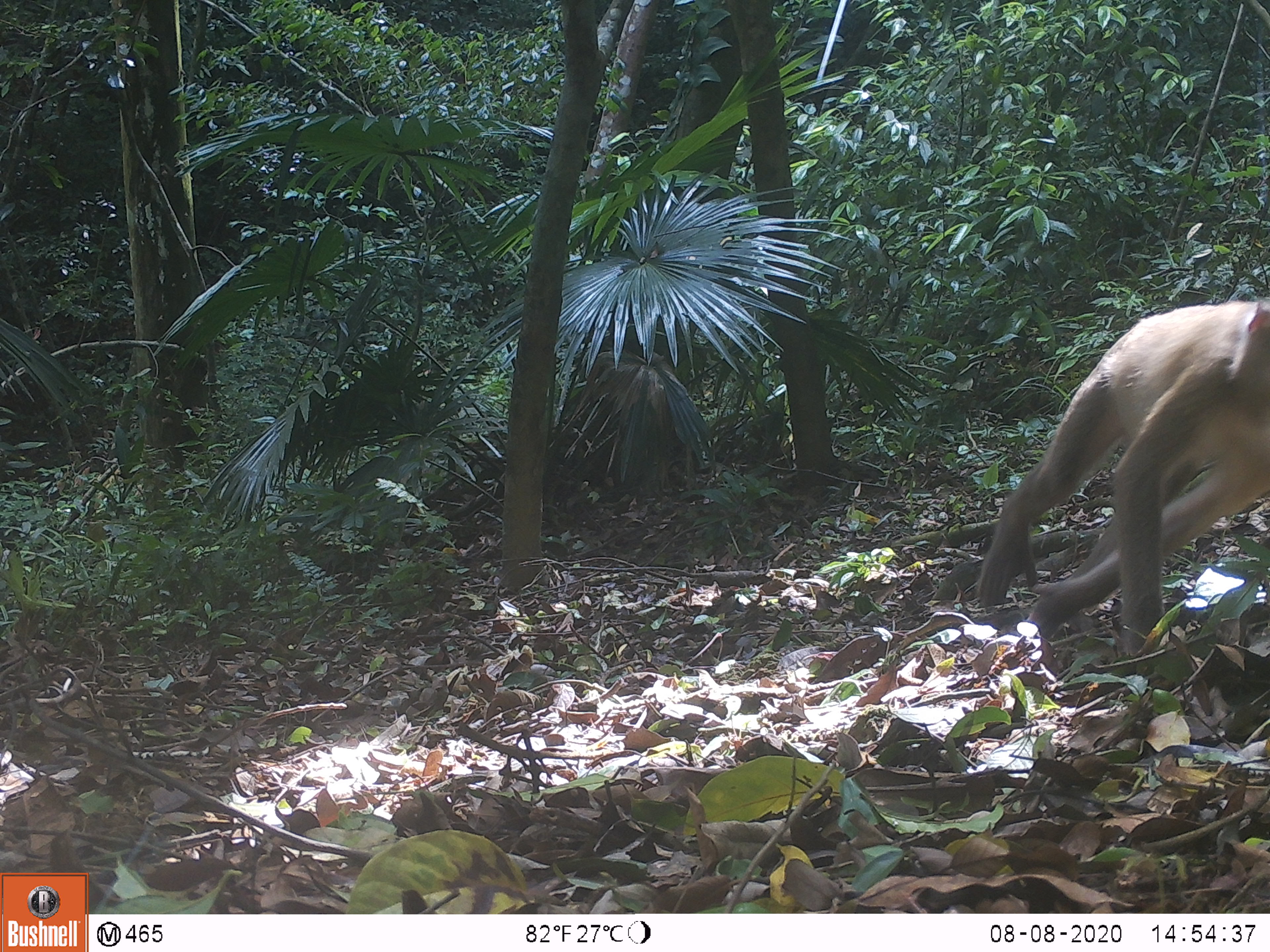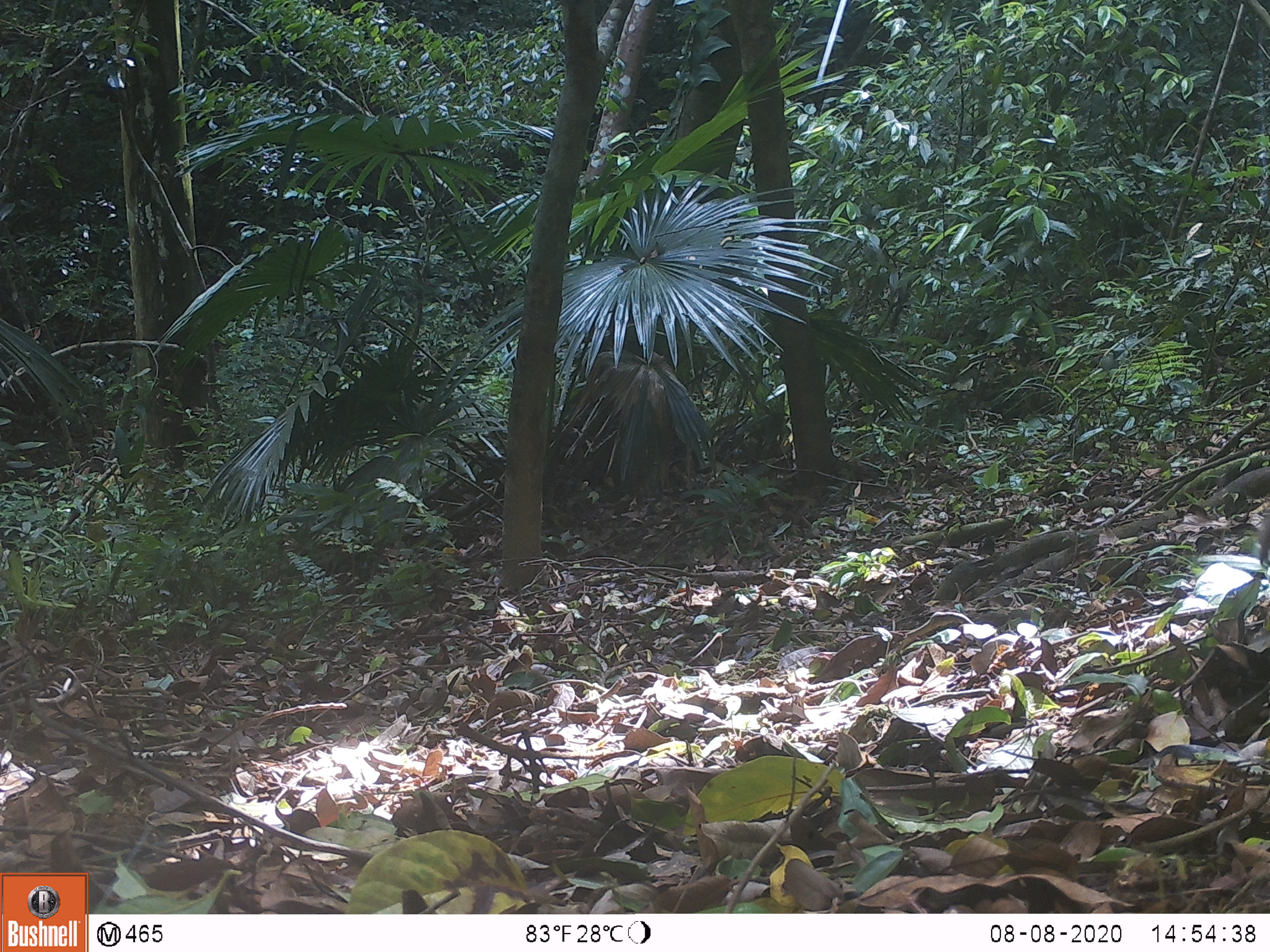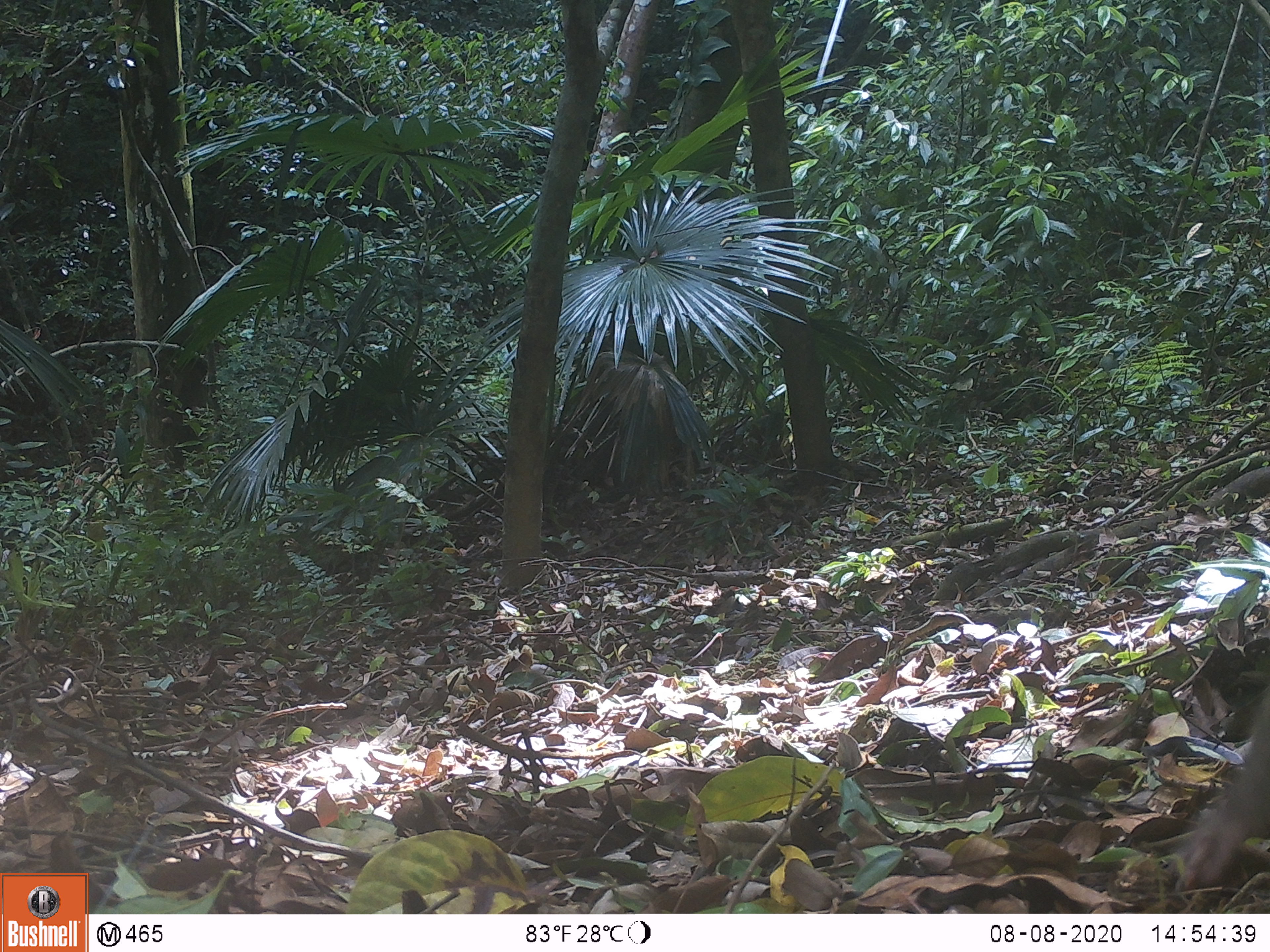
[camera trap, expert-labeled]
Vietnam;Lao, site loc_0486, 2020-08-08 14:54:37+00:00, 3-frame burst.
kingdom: Animalia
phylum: Chordata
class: Mammalia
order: Primates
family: Cercopithecidae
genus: Macaca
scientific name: Macaca nemestrina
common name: pig-tailed macaque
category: pig tailed macaque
Pig tailed macaque (pig-tailed macaque) (Macaca nemestrina). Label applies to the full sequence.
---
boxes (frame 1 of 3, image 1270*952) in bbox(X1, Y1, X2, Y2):
pig tailed macaque: bbox(976, 288, 1270, 671)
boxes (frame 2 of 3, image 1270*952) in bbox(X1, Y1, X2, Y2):
pig tailed macaque: bbox(1251, 509, 1270, 575)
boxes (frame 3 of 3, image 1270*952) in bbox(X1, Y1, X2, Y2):
pig tailed macaque: bbox(1170, 676, 1270, 898)